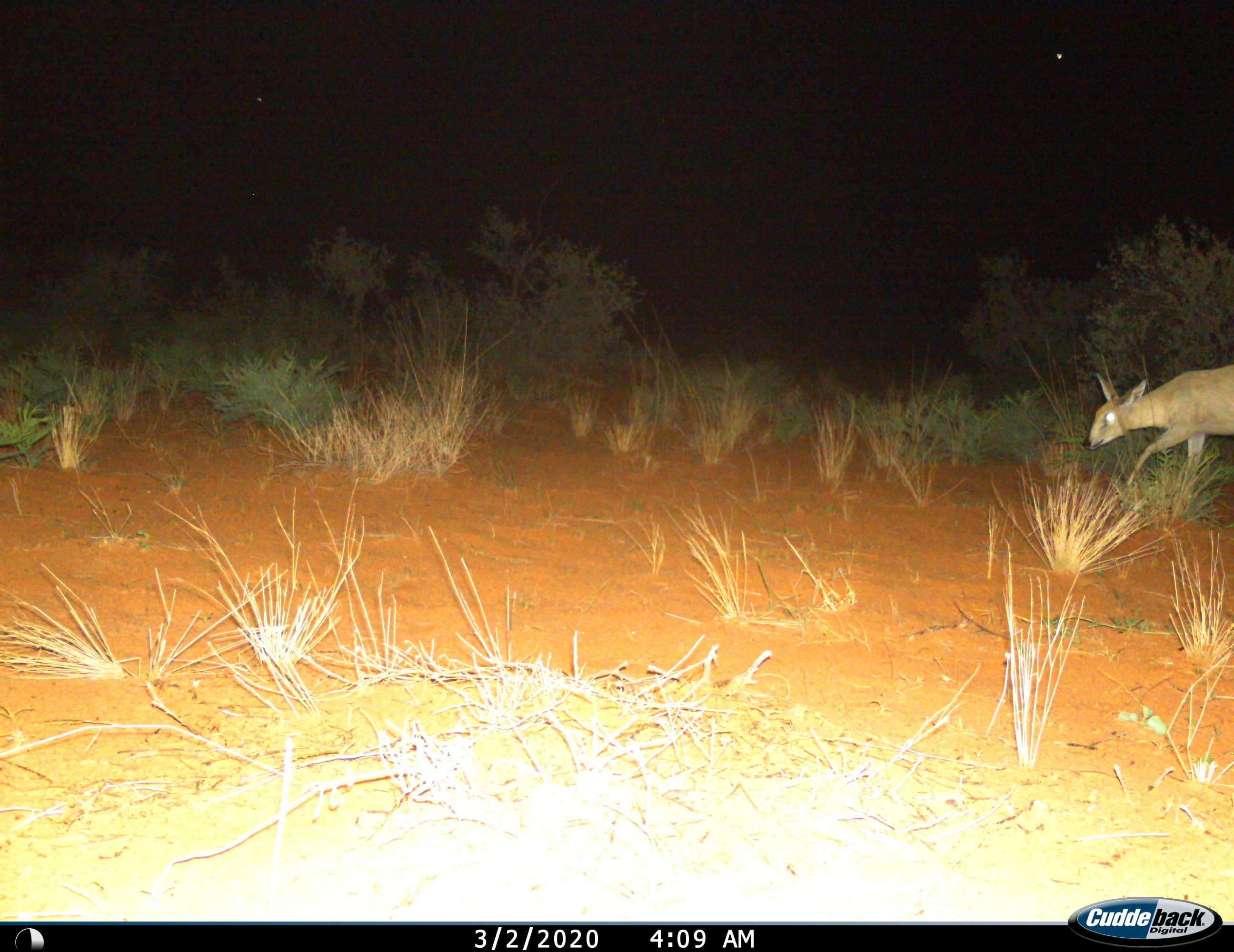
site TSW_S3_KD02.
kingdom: Animalia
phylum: Chordata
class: Mammalia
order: Artiodactyla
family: Bovidae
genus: Sylvicapra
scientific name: Sylvicapra grimmia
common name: common duiker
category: duikercommongrey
Duikercommongrey (common duiker) (Sylvicapra grimmia), count 1. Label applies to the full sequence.